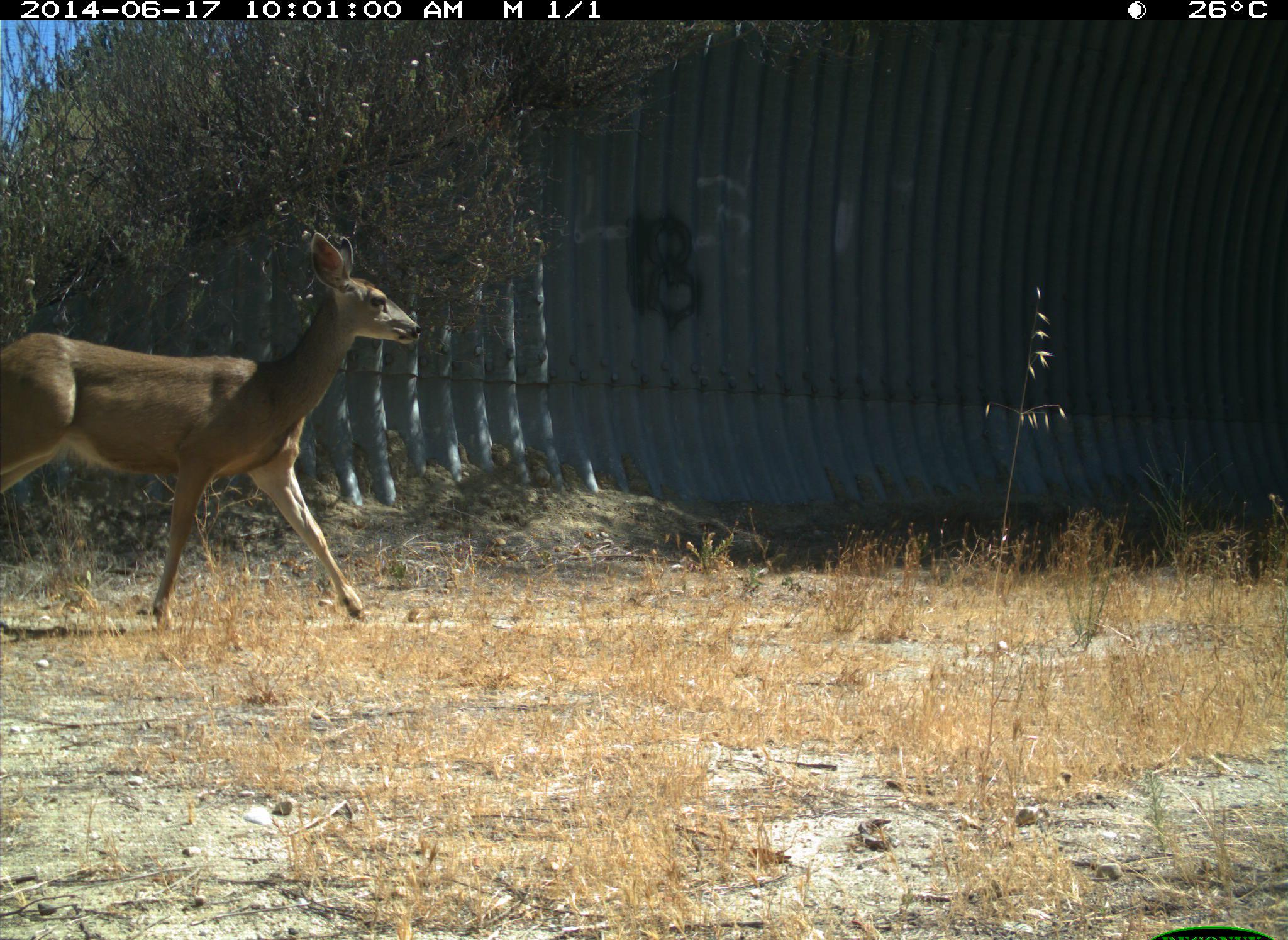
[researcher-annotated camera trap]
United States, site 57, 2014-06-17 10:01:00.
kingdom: Animalia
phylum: Chordata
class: Mammalia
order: Artiodactyla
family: Cervidae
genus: Odocoileus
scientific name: Odocoileus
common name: deer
Deer (Odocoileus).